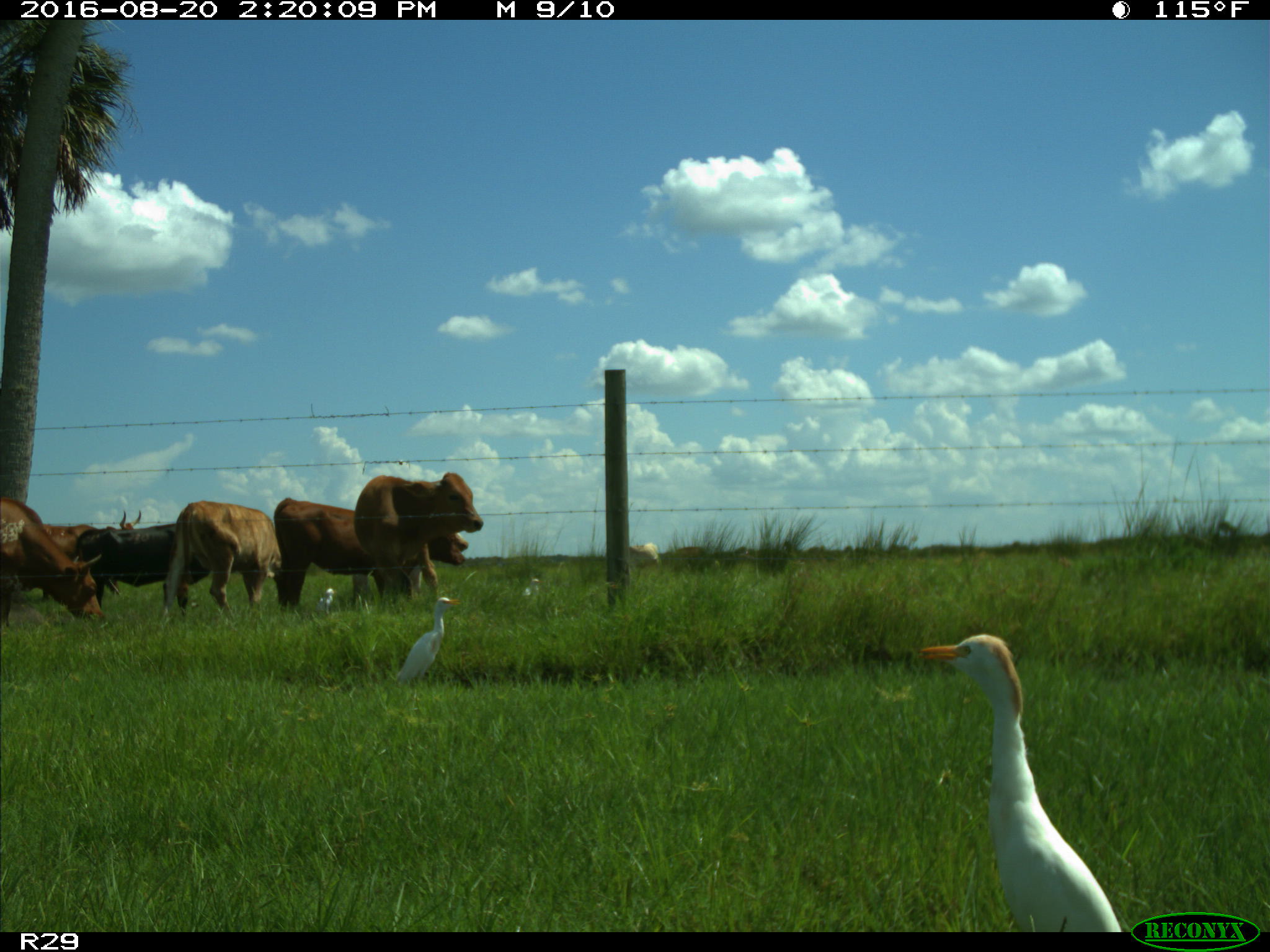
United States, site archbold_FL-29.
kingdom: Animalia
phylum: Chordata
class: Mammalia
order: Artiodactyla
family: Bovidae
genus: Bos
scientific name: Bos taurus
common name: domestic cow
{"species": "Bos taurus (domestic cow)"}